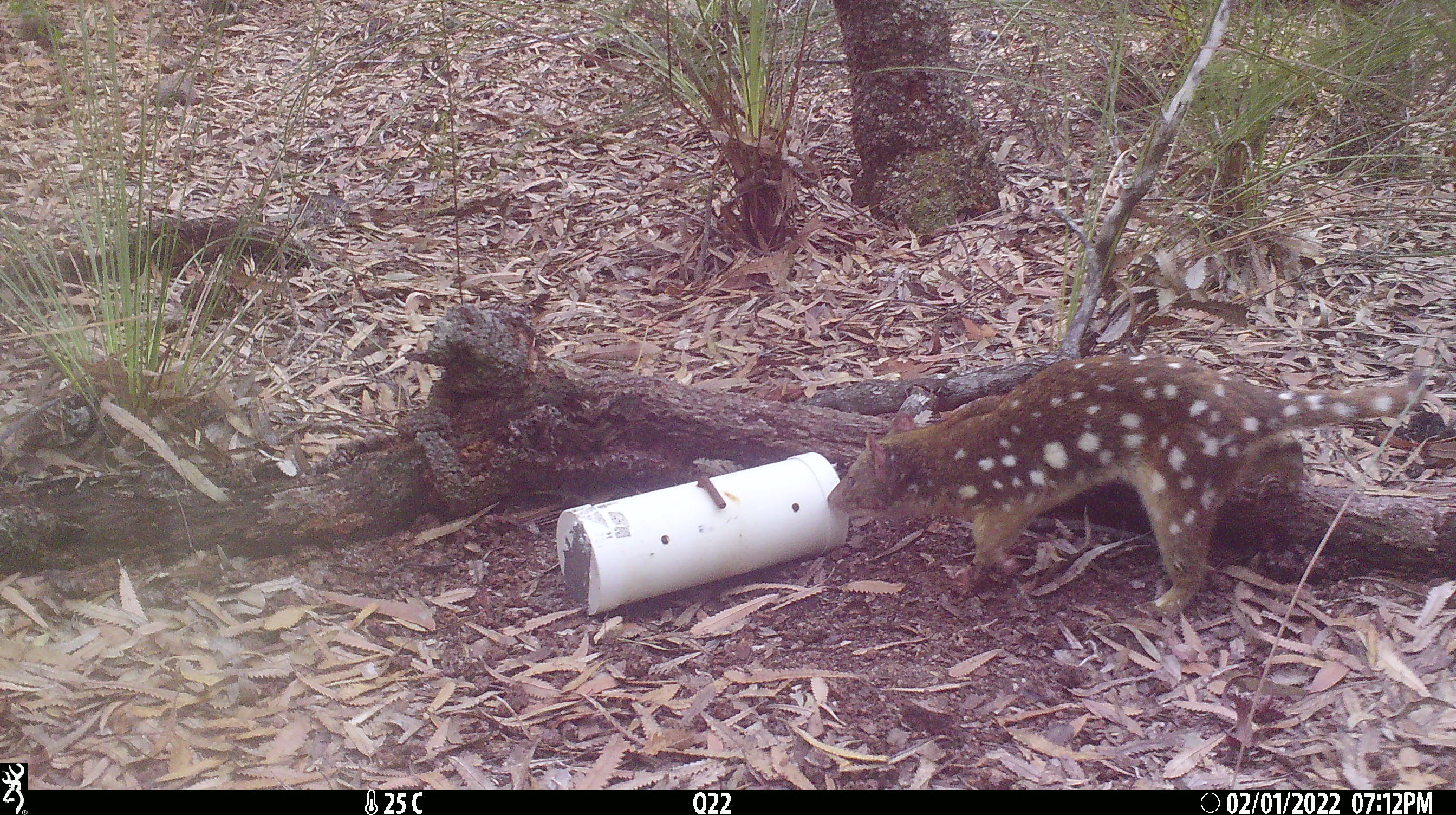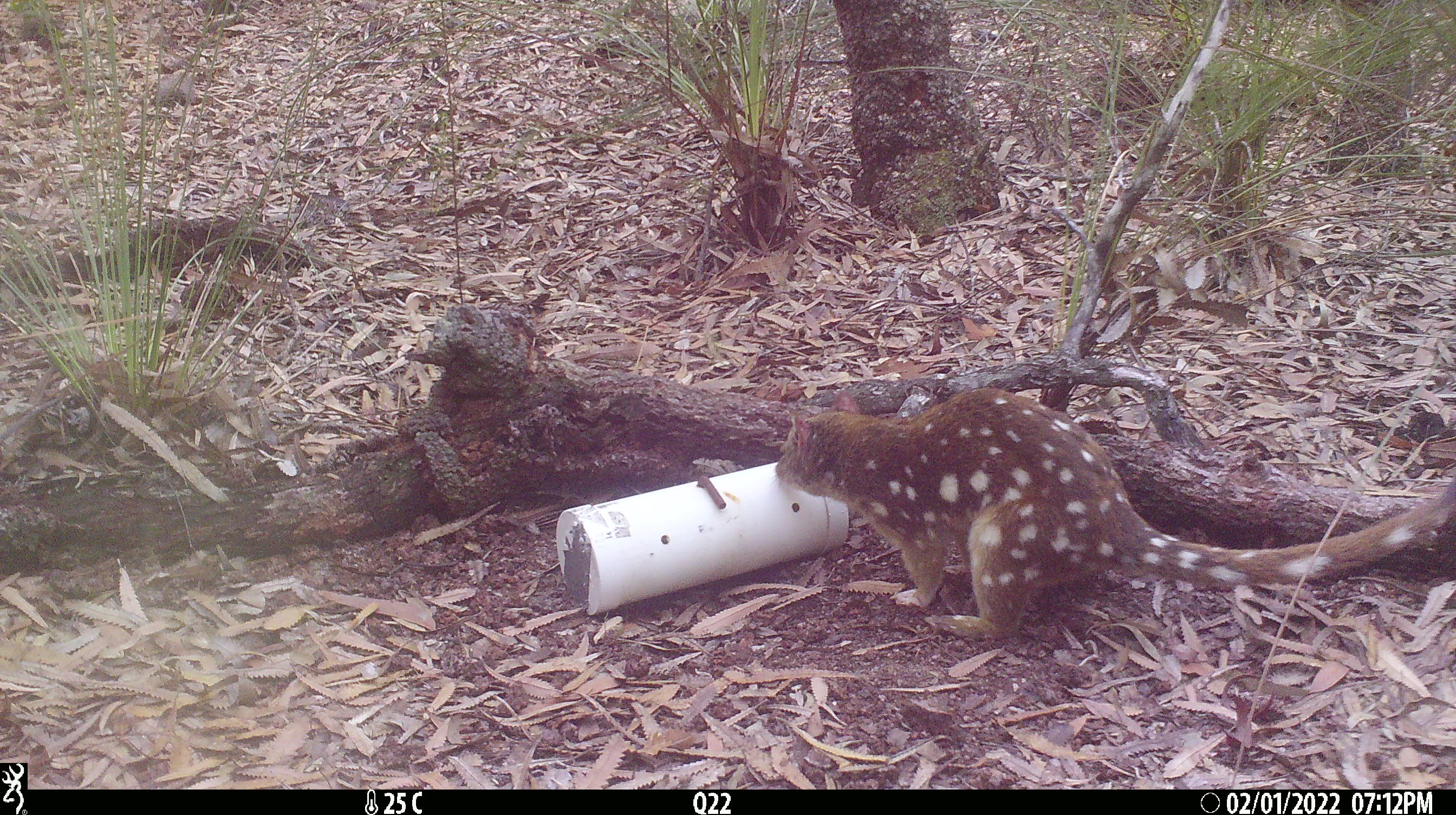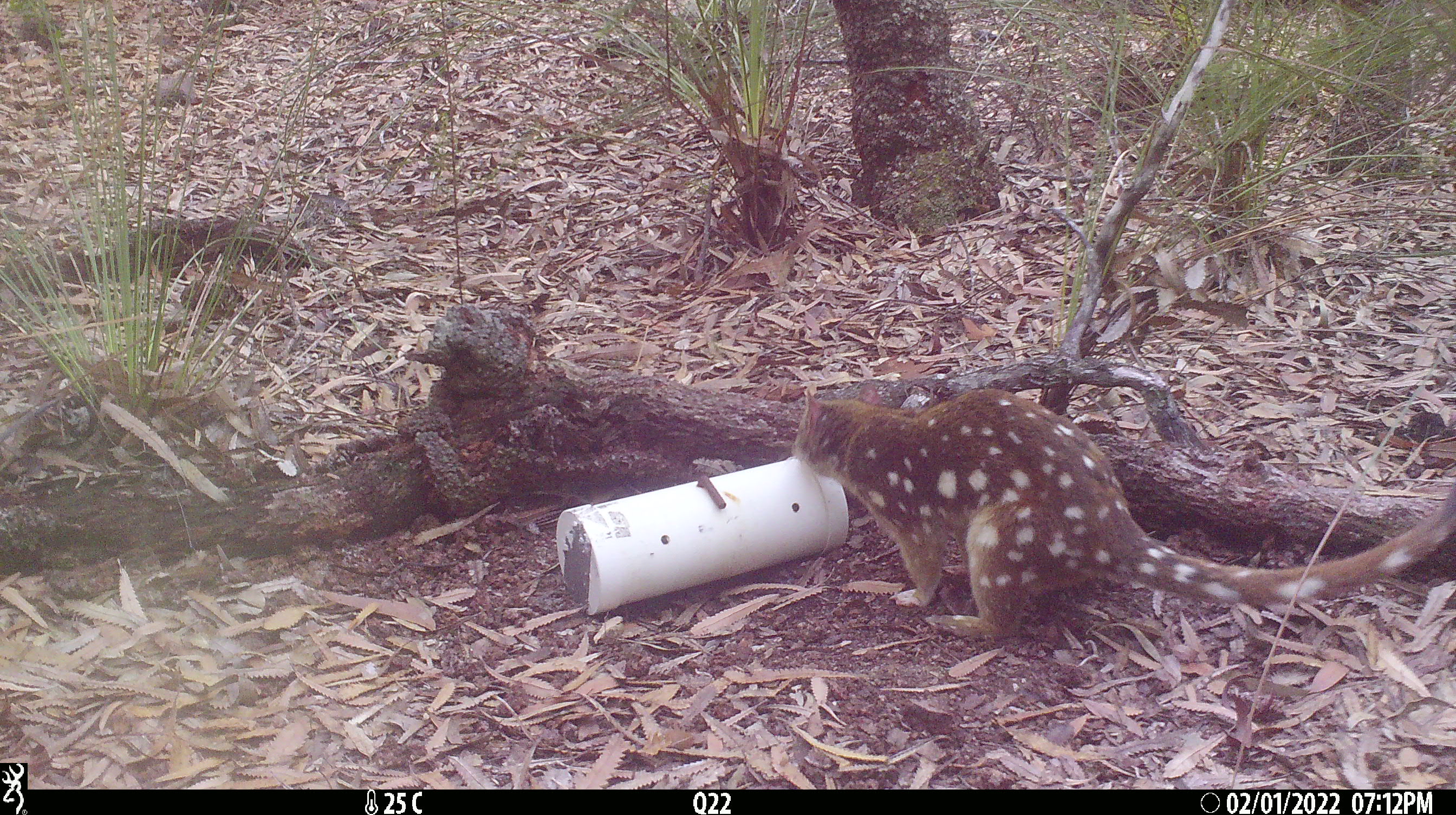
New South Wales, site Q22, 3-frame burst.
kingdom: Animalia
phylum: Chordata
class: Mammalia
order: Dasyuromorphia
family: Dasyuridae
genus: Dasyurus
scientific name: Dasyurus maculatus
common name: spotted-tailed quoll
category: quoll